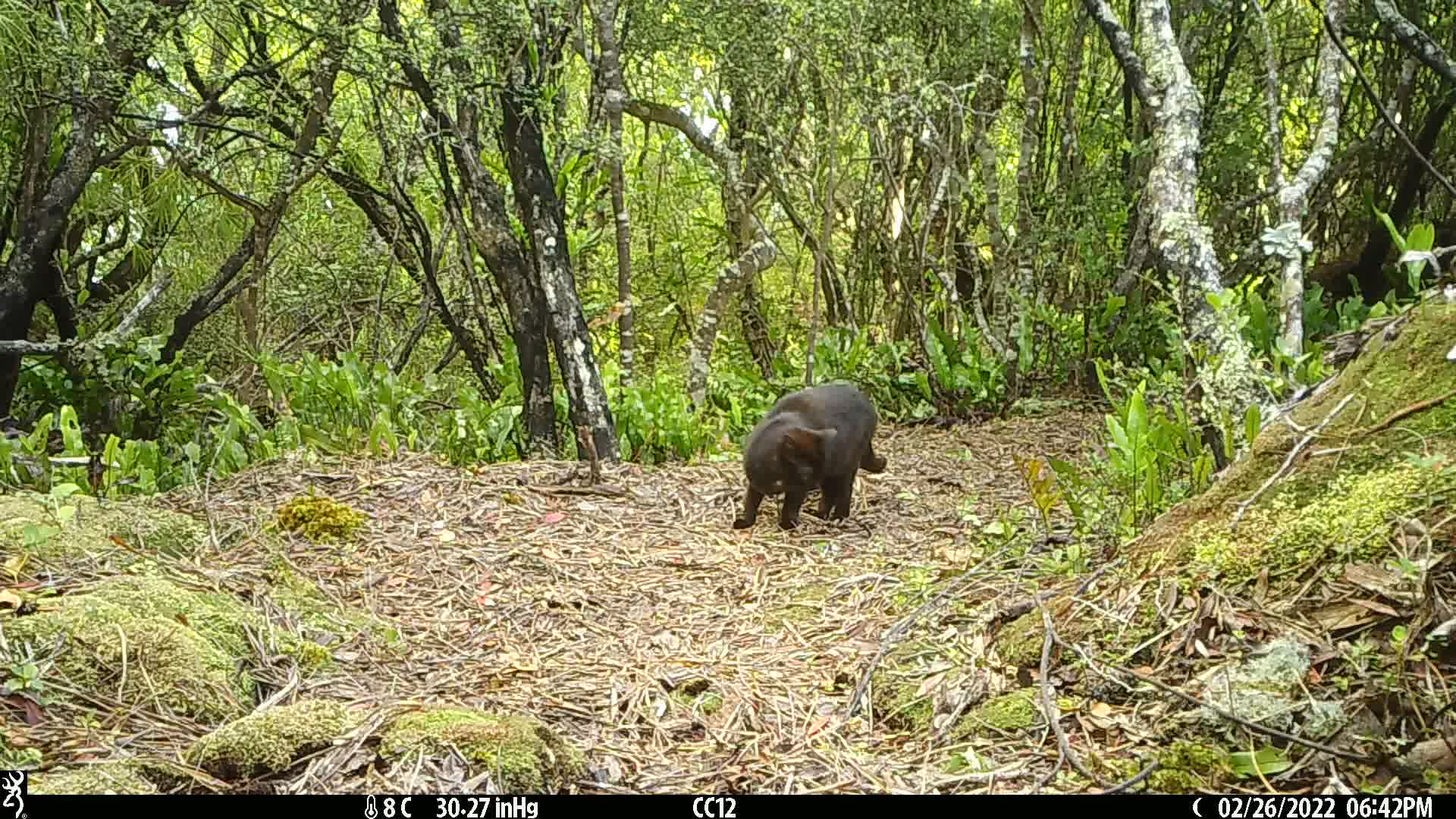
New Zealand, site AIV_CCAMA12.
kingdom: Animalia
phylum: Chordata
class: Mammalia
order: Carnivora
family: Felidae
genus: Felis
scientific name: Felis catus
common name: domestic cat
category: cat